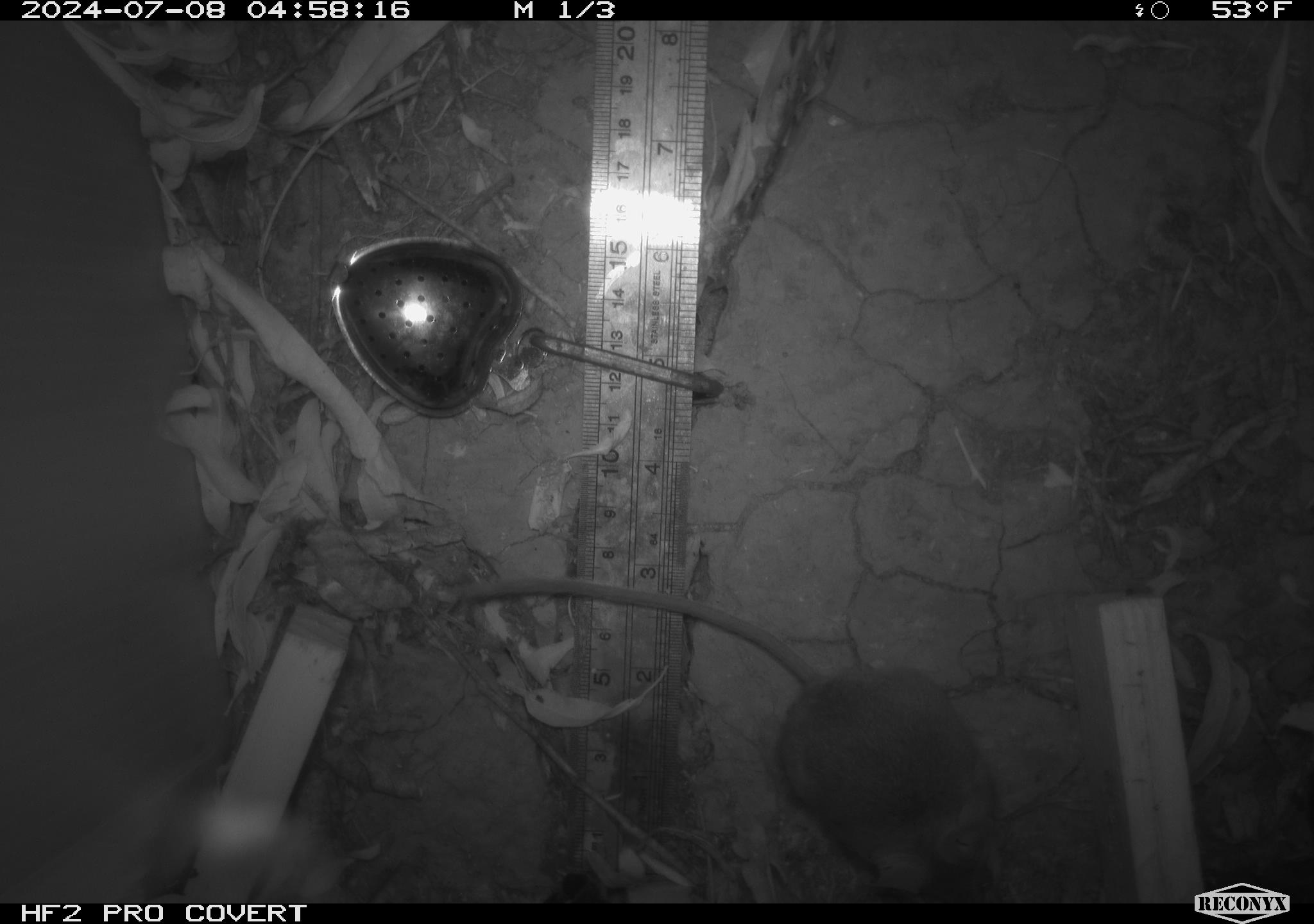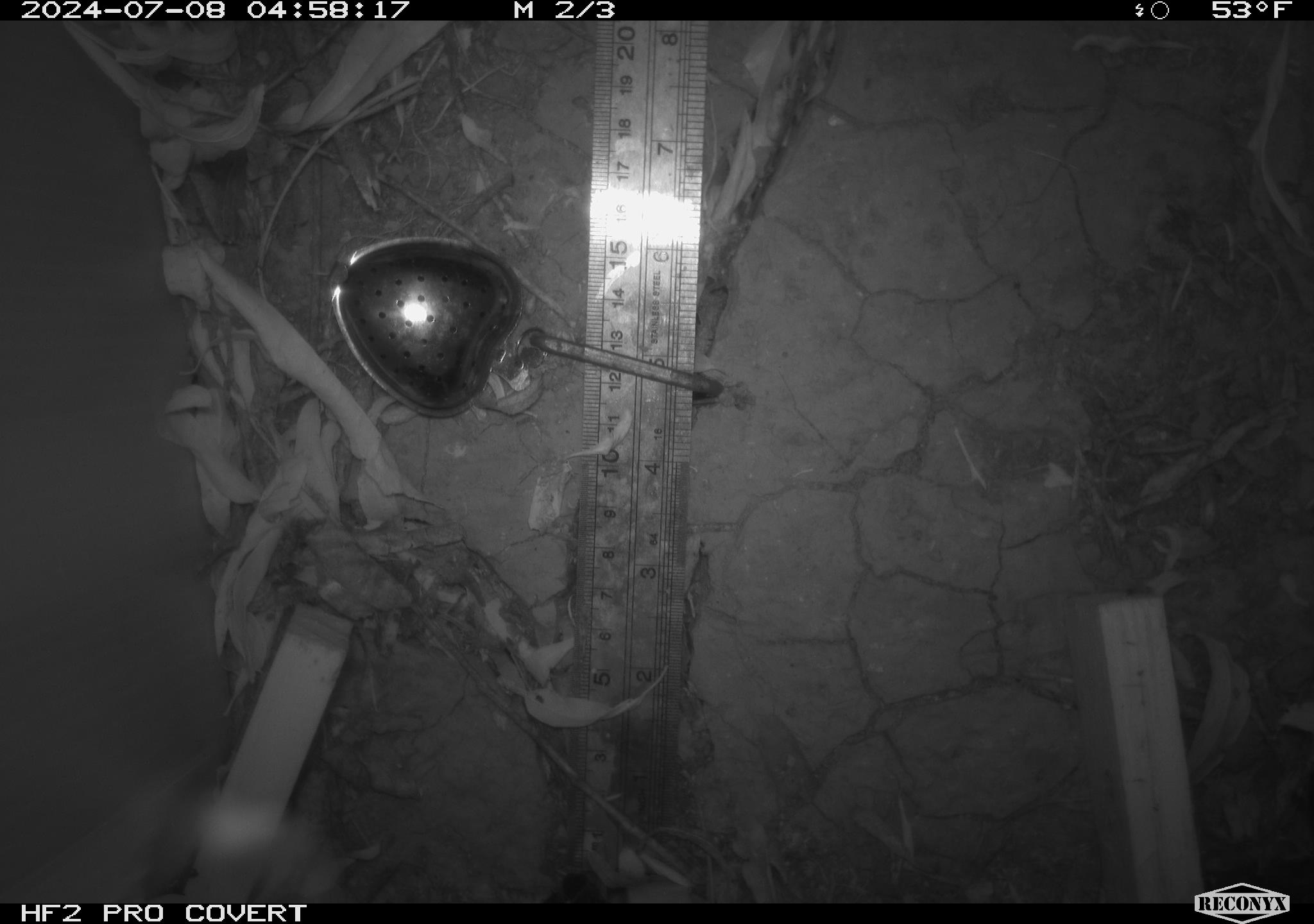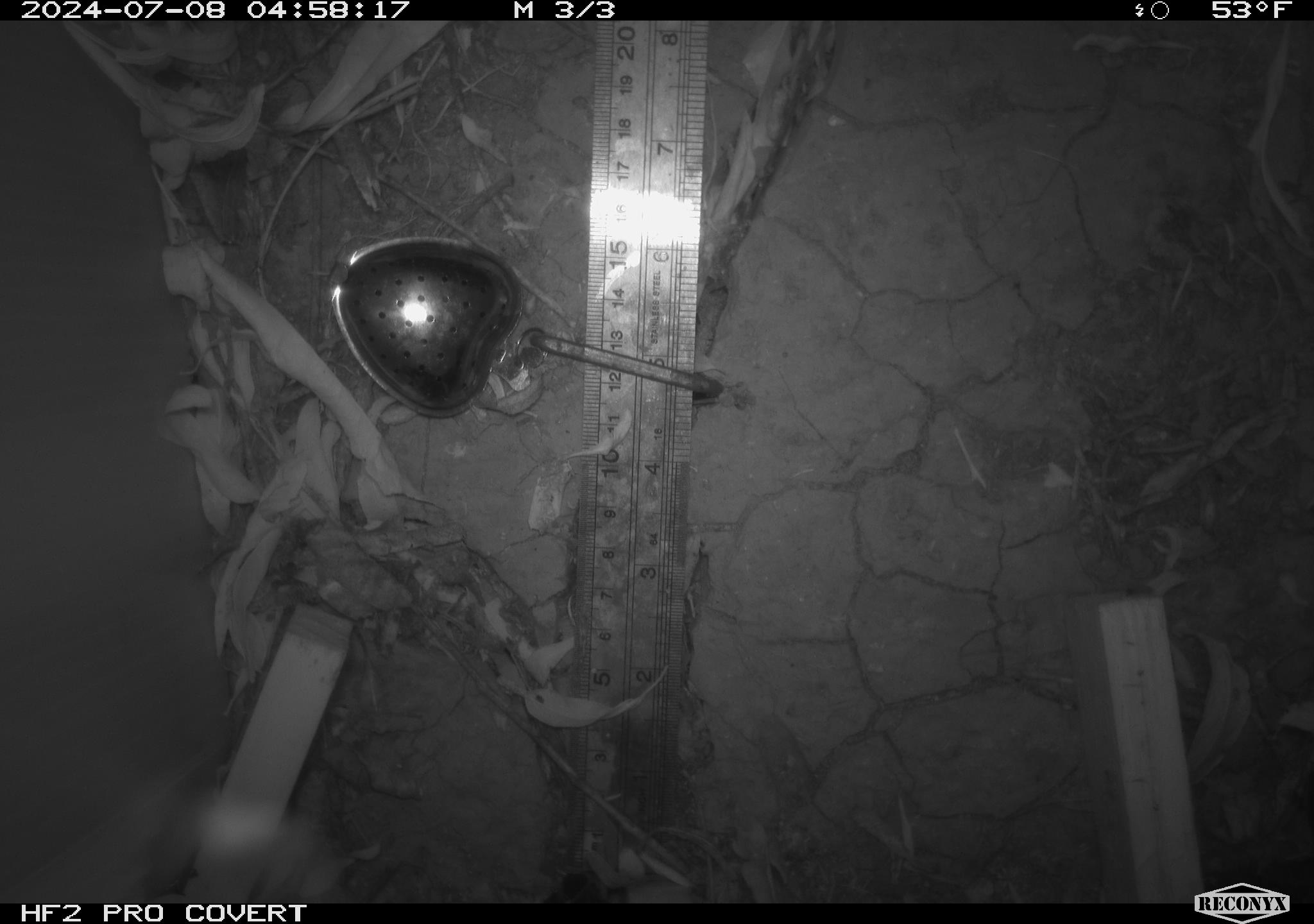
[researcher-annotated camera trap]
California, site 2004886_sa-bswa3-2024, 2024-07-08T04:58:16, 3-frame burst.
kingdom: Animalia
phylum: Chordata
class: Mammalia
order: Rodentia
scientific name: Rodentia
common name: mouse species